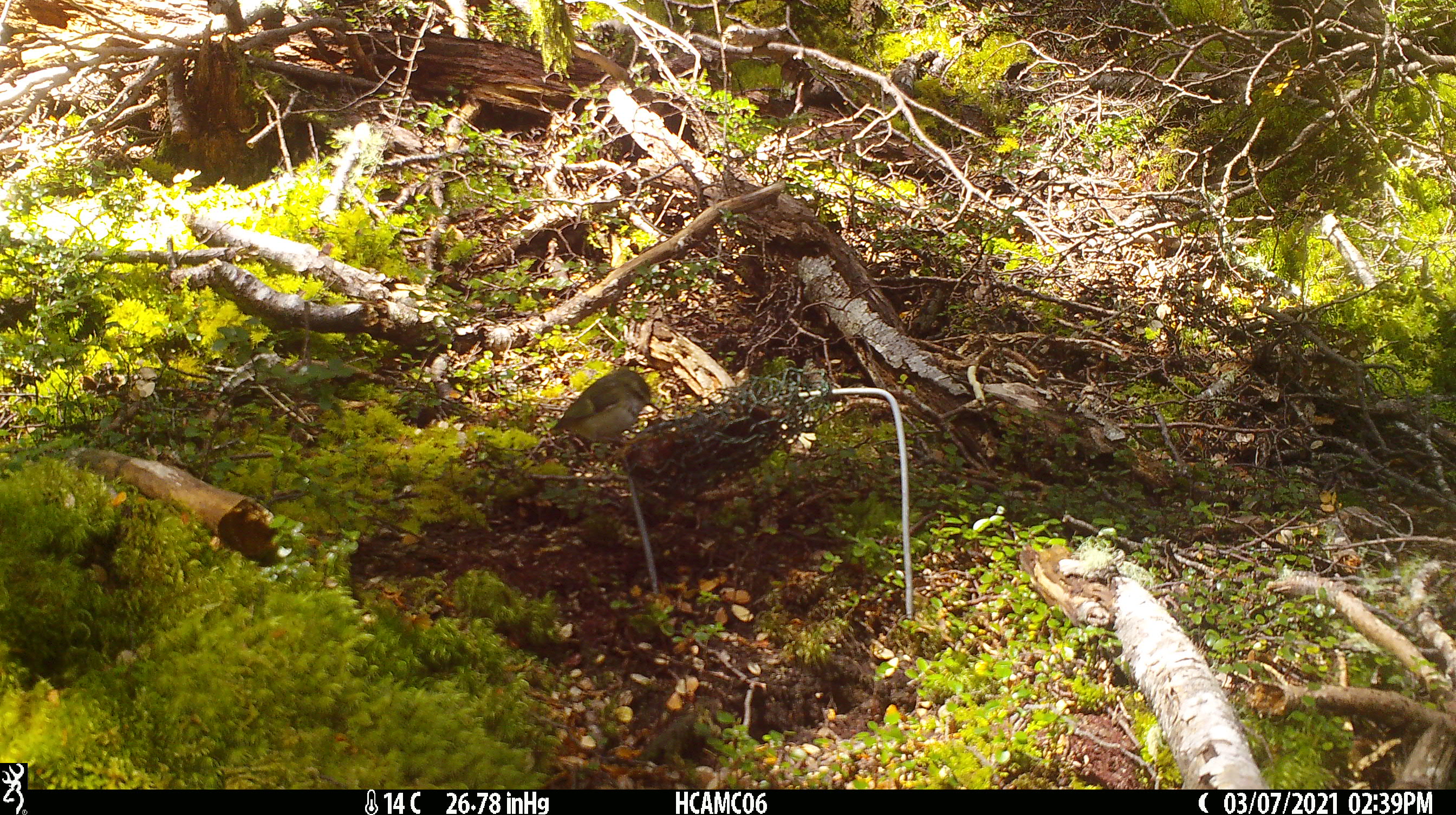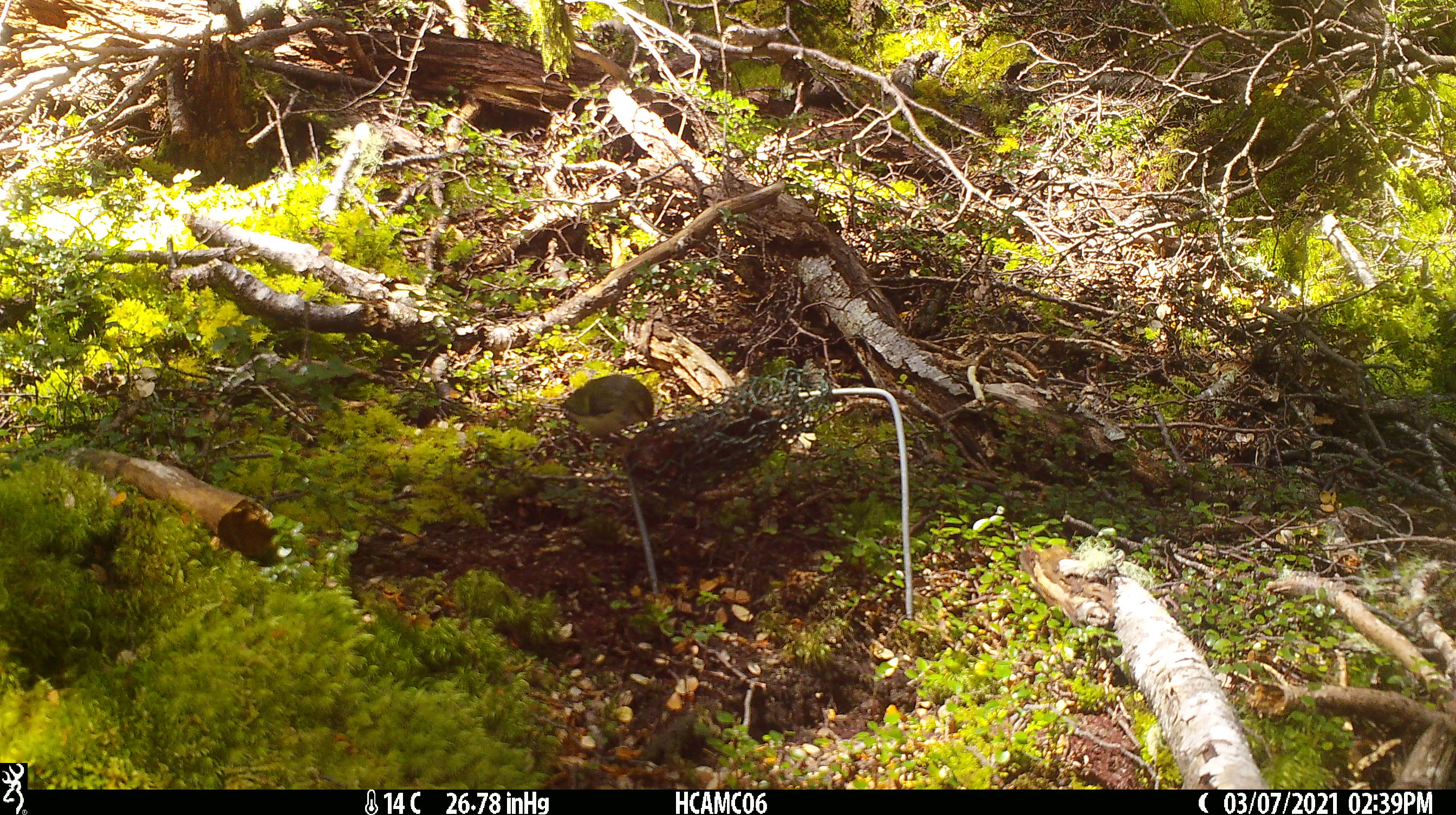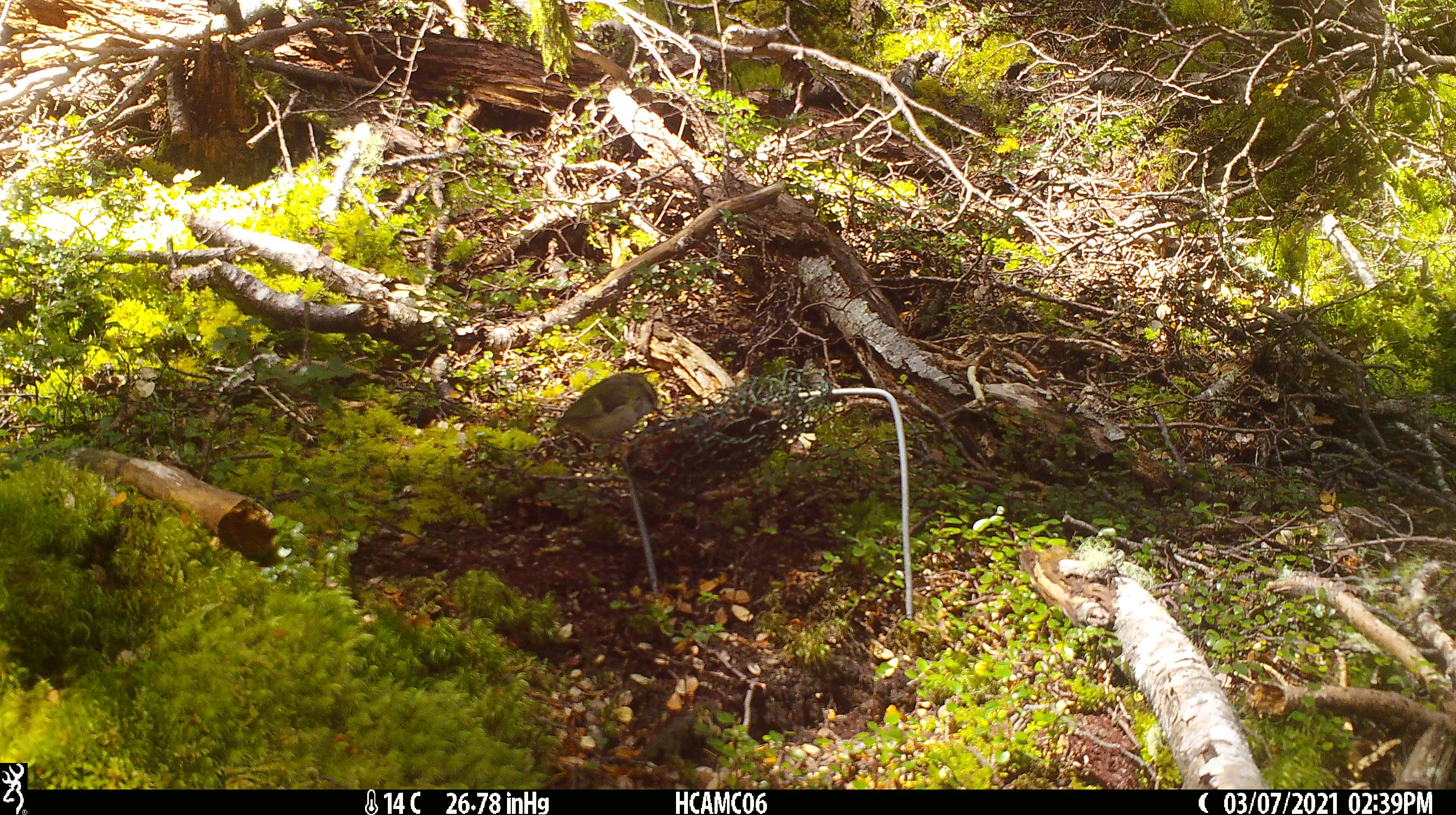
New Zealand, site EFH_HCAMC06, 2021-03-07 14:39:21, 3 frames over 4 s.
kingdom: Animalia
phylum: Chordata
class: Aves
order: Passeriformes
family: Acanthisittidae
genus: Acanthisitta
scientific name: Acanthisitta chloris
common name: rifleman